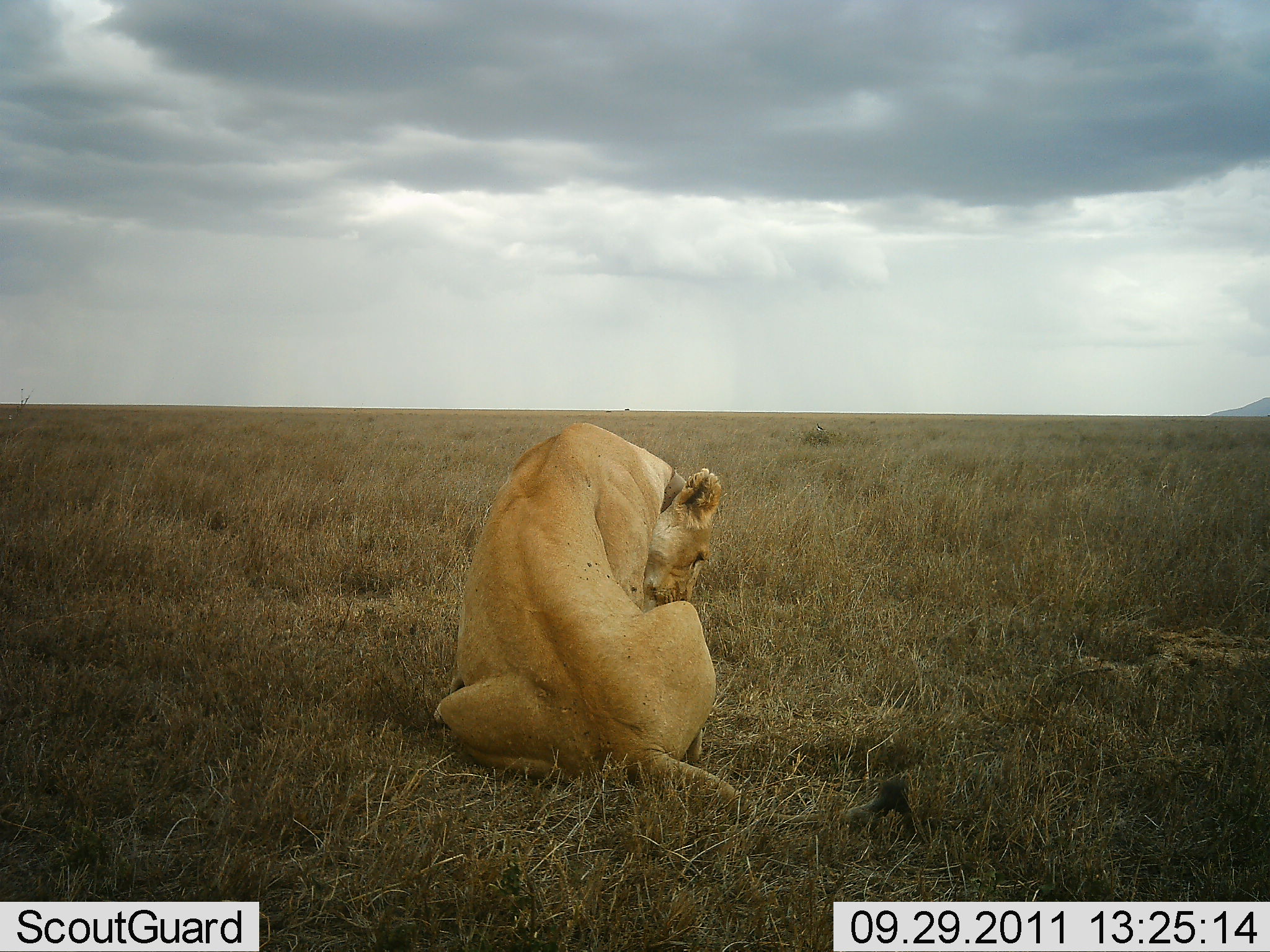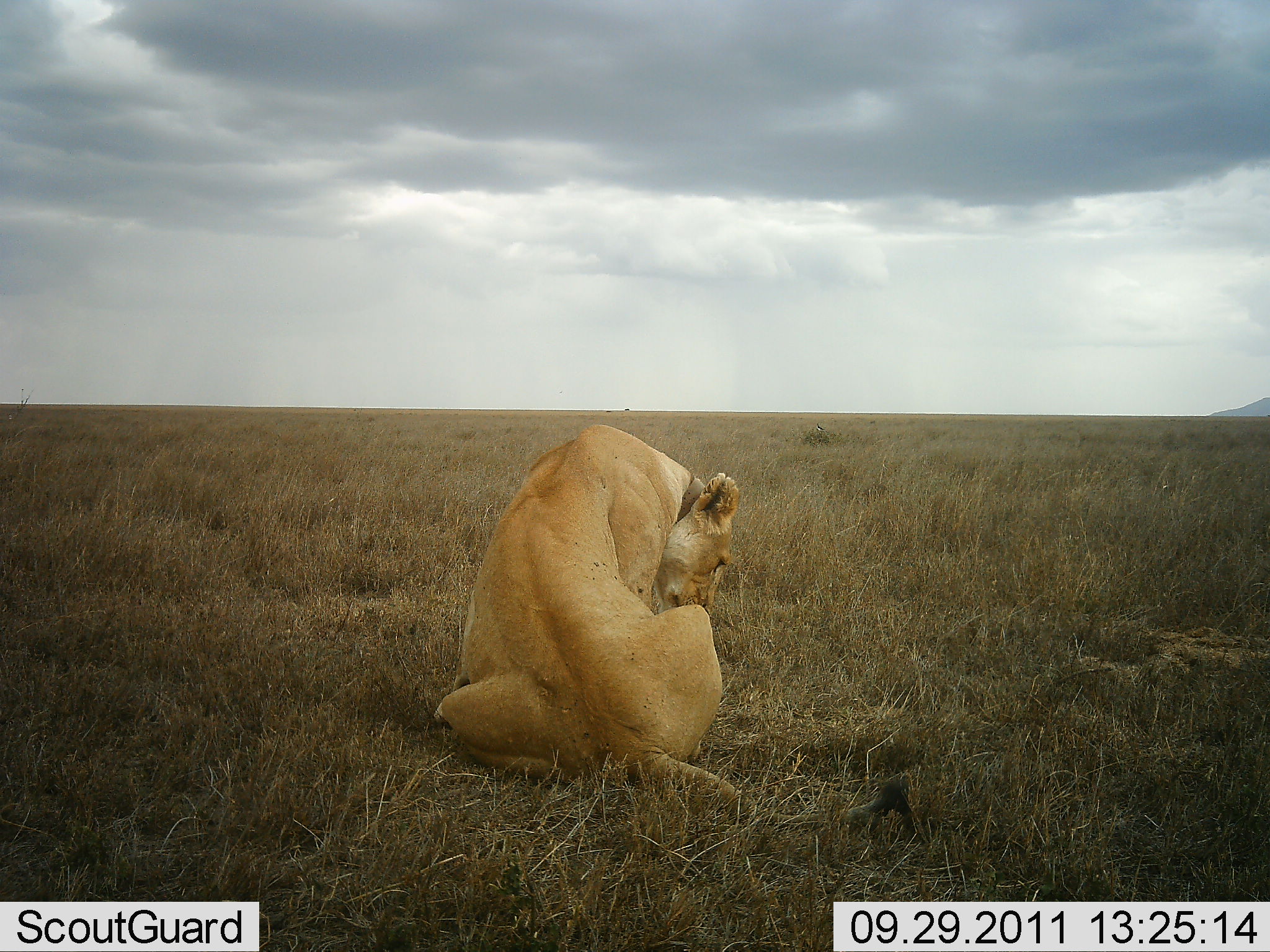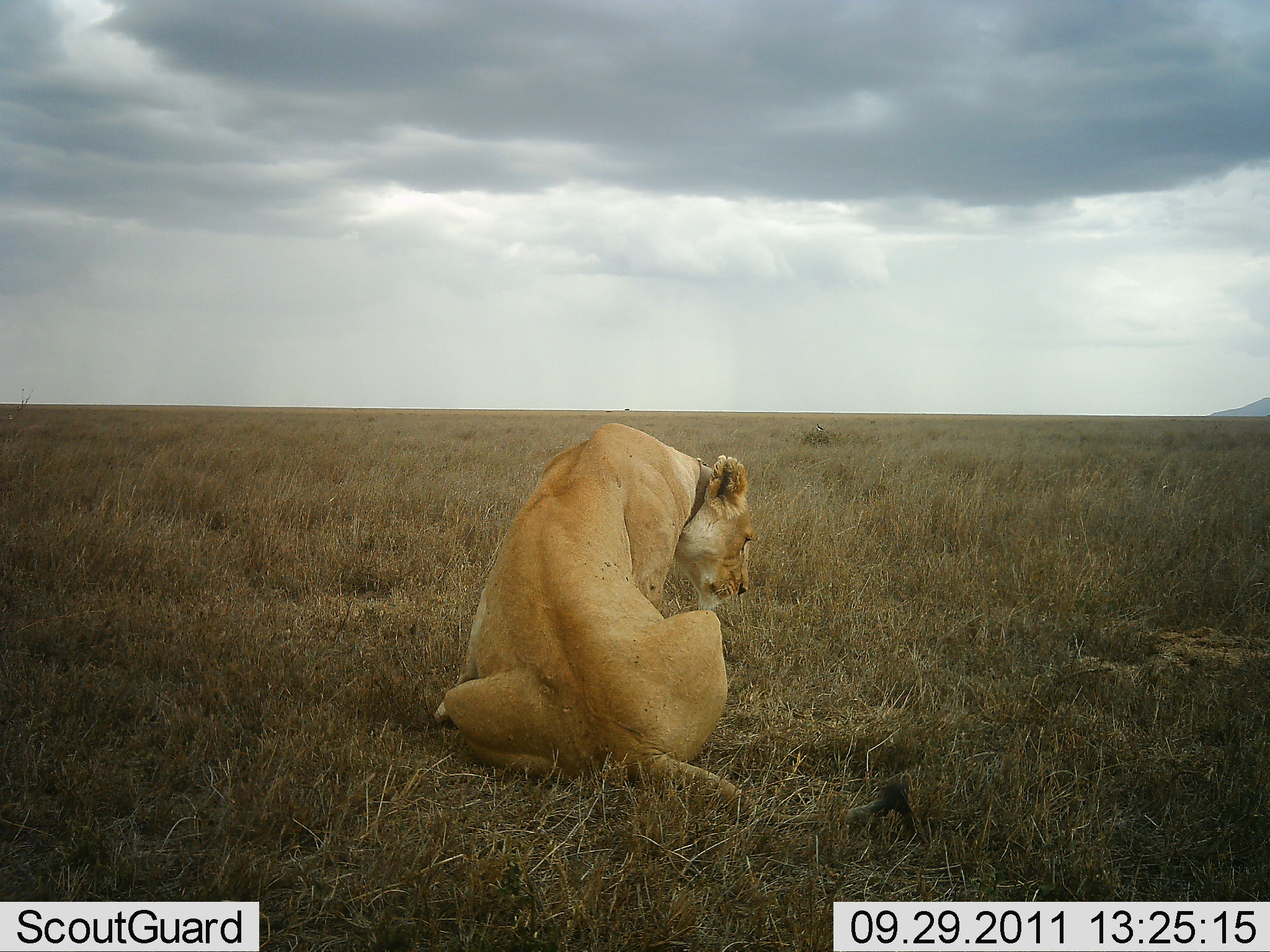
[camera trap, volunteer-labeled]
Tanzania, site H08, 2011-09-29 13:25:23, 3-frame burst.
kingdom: Animalia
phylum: Chordata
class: Mammalia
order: Carnivora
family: Felidae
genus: Panthera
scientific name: Panthera leo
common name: lion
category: lionfemale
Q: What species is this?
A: Lionfemale (lion) (Panthera leo).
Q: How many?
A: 1.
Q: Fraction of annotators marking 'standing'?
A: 0%.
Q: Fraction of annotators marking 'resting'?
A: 100%.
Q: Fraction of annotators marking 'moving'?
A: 0%.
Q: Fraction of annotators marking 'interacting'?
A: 0%.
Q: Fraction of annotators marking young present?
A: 0%.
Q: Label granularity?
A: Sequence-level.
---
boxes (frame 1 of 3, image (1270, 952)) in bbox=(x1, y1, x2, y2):
animal: bbox=(430, 419, 918, 839)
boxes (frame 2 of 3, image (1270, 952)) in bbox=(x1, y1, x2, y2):
animal: bbox=(435, 419, 920, 839)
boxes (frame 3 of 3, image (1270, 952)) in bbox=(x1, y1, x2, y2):
animal: bbox=(439, 420, 919, 844)